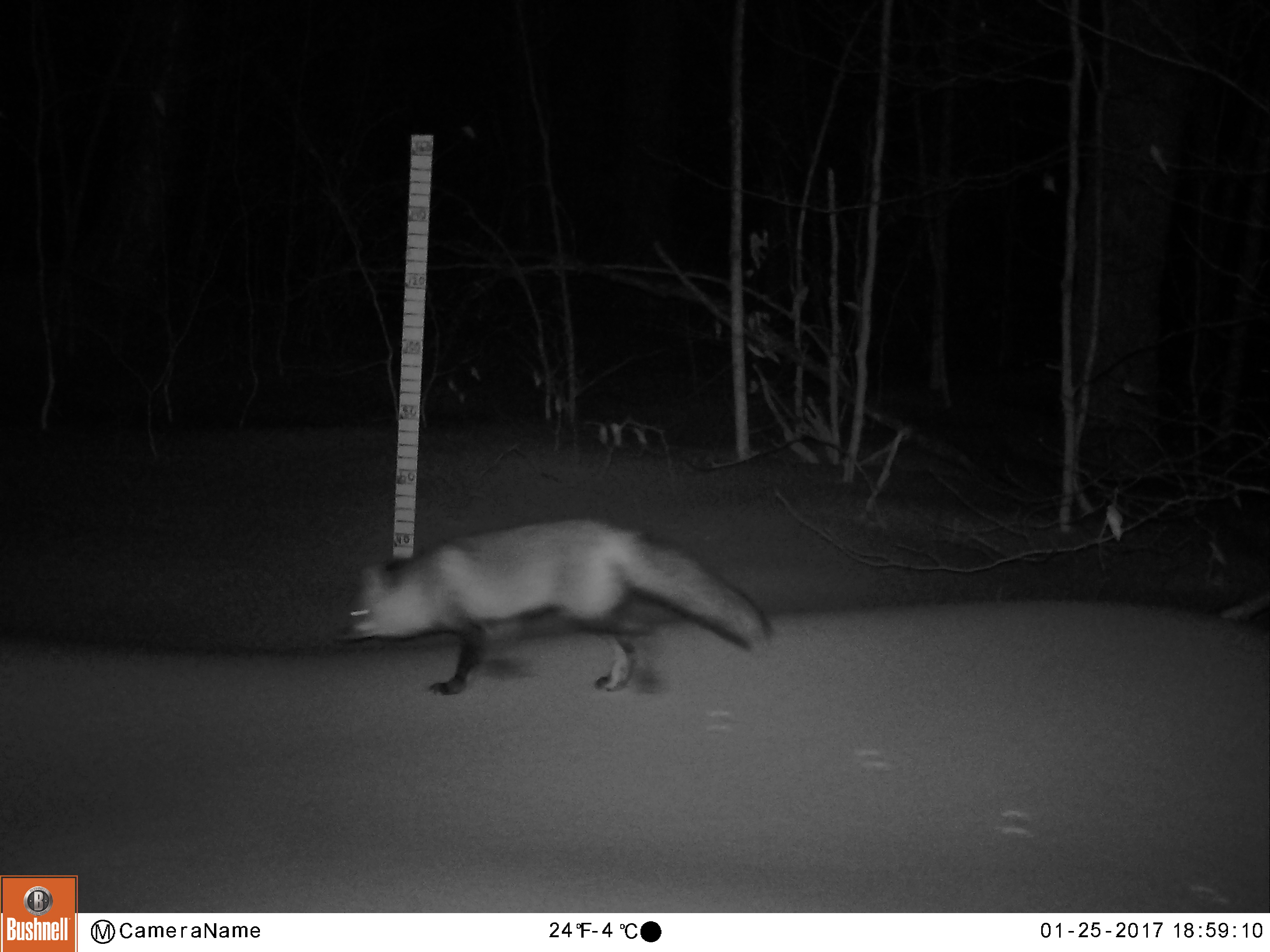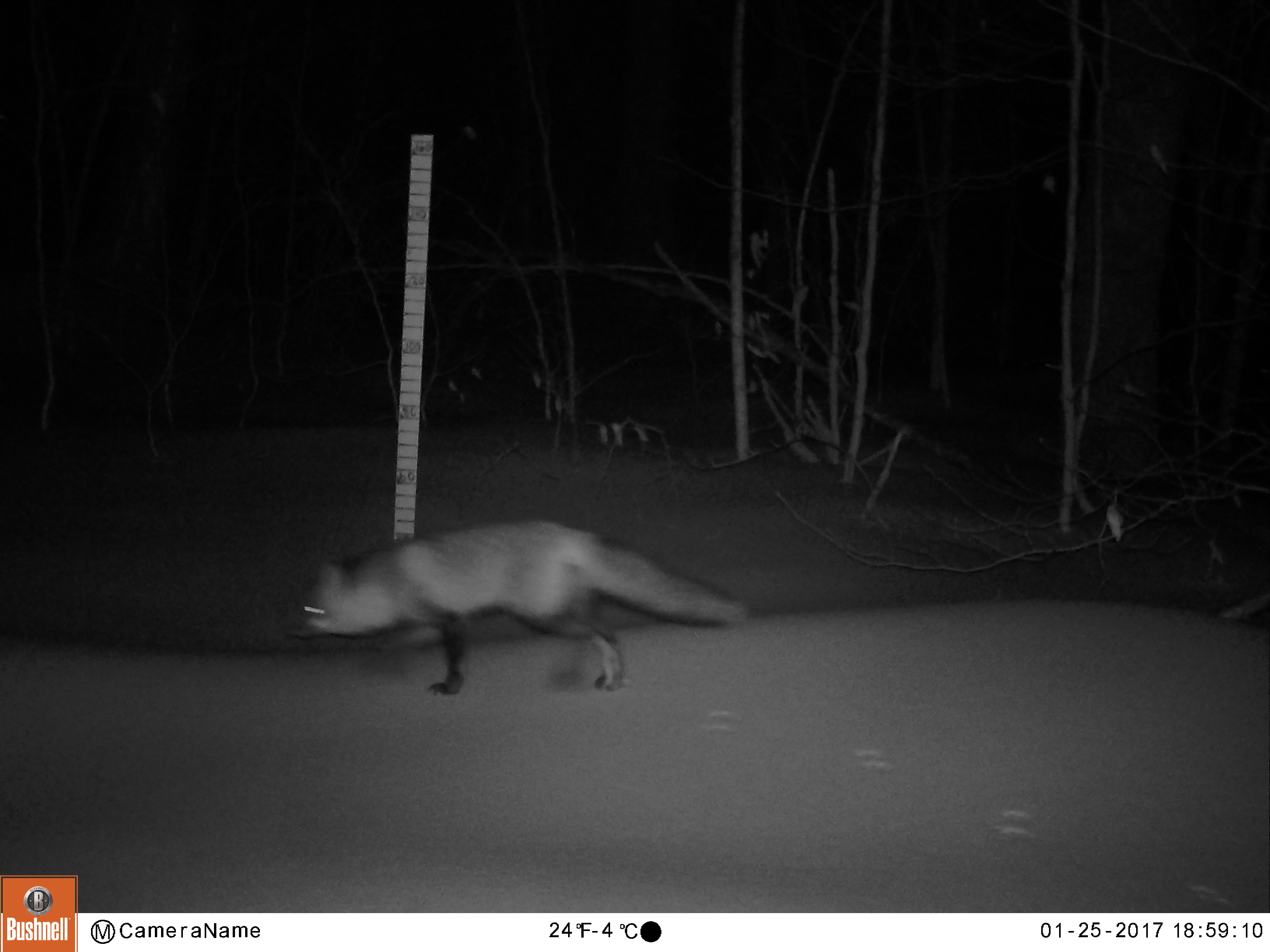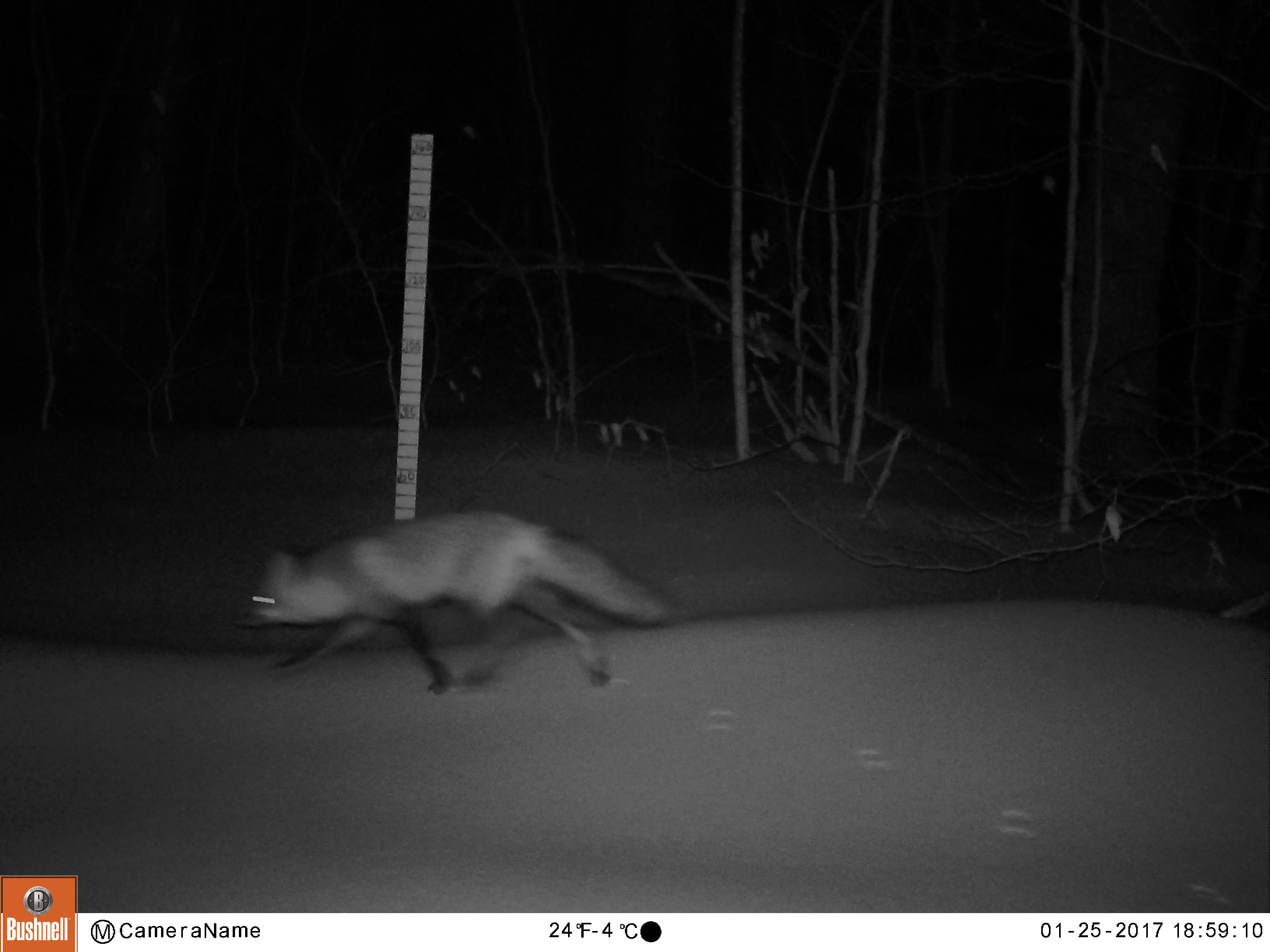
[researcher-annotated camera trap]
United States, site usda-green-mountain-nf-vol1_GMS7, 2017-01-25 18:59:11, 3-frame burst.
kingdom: Animalia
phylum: Chordata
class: Mammalia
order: Carnivora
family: Canidae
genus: Vulpes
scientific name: Vulpes vulpes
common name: red fox